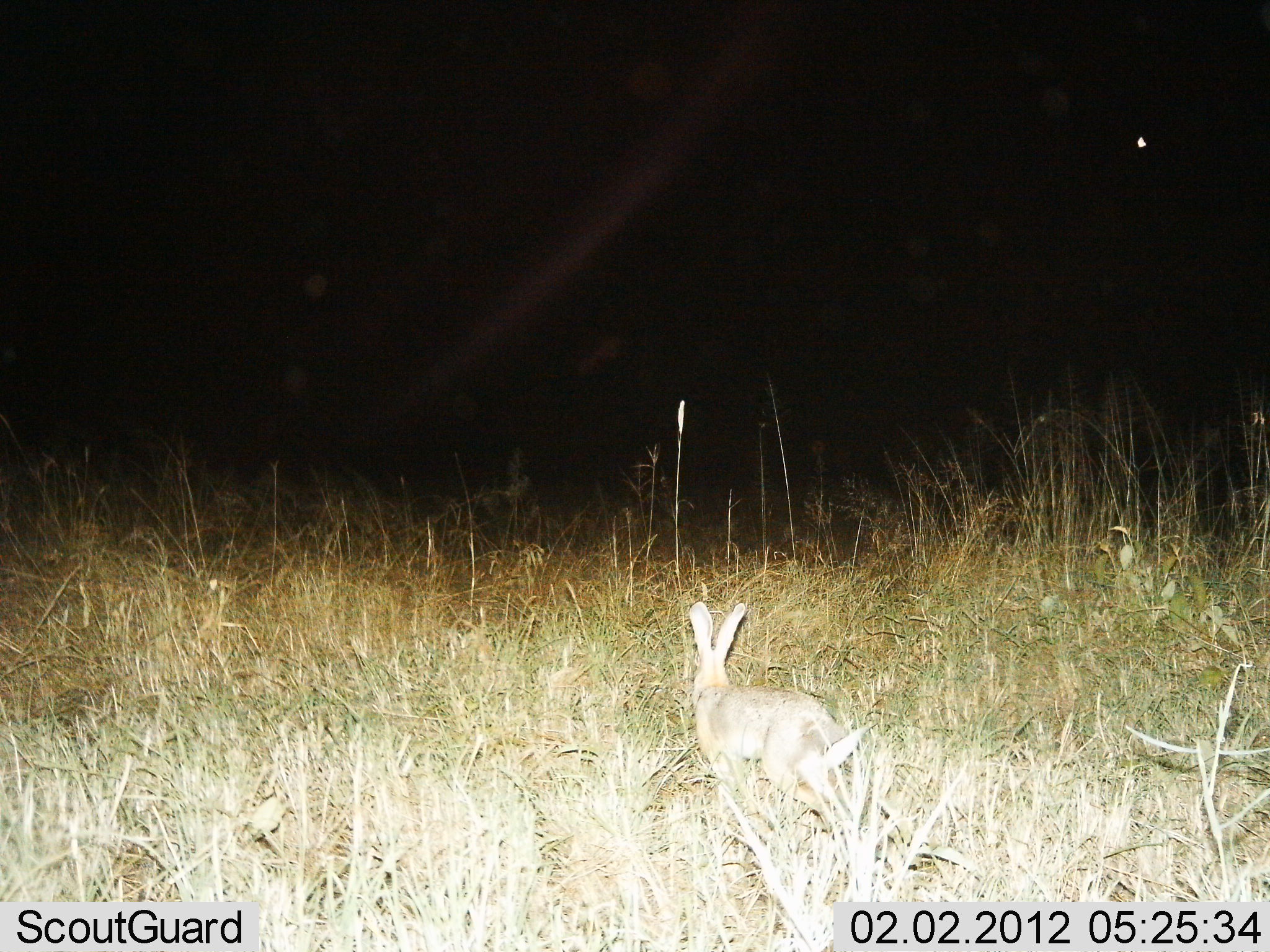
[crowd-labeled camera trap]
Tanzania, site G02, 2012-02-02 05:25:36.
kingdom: Animalia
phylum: Chordata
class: Mammalia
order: Lagomorpha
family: Leporidae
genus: Lepus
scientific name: Lepus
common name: hare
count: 1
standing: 26%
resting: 0%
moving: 74%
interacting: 0%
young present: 0%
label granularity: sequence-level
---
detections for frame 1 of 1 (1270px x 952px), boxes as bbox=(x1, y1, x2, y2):
animal: bbox=(683, 600, 862, 826)